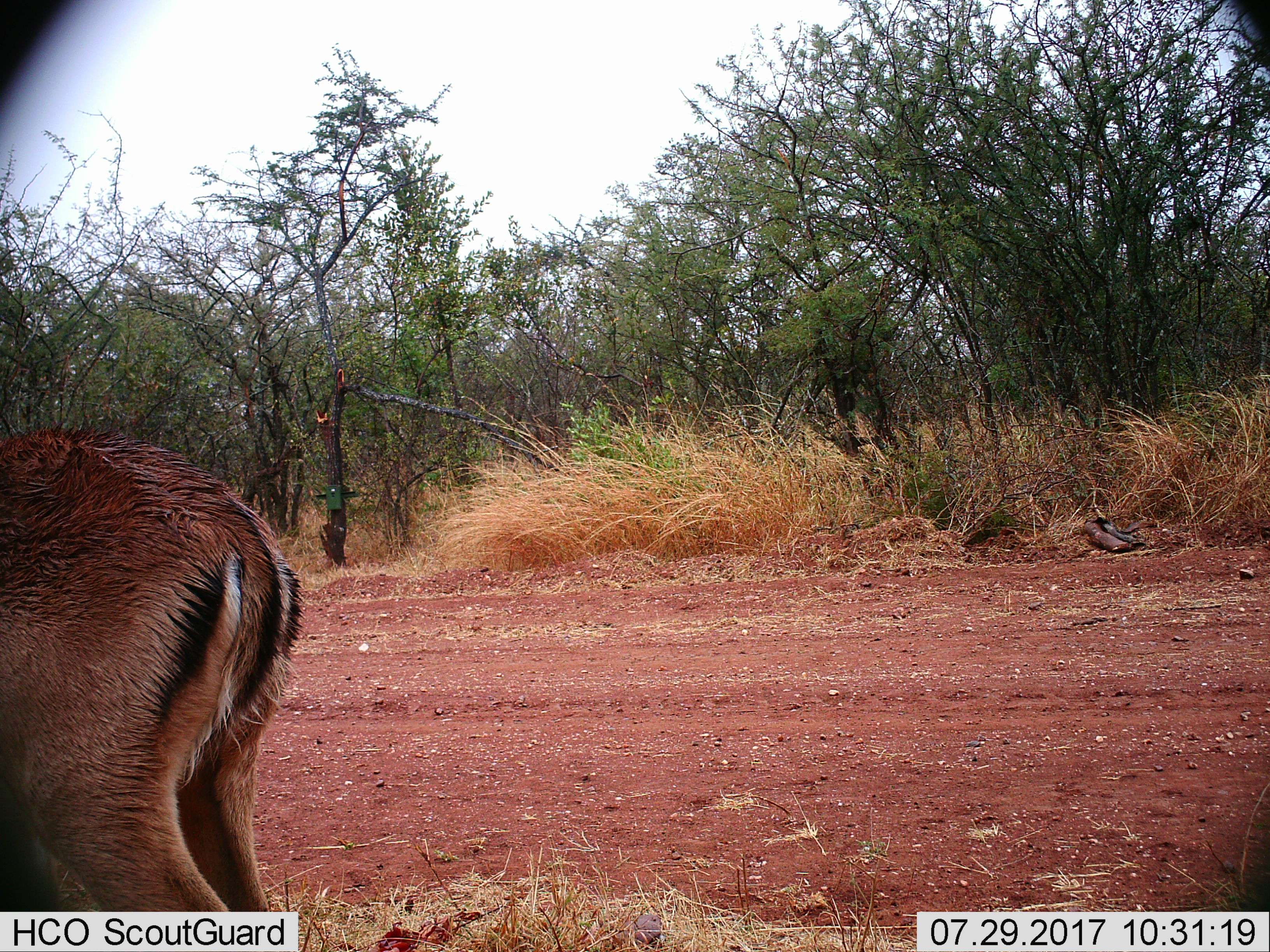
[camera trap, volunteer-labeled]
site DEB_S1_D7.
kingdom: Animalia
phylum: Chordata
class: Mammalia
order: Artiodactyla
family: Bovidae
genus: Aepyceros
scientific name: Aepyceros melampus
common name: impala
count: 1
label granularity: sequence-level